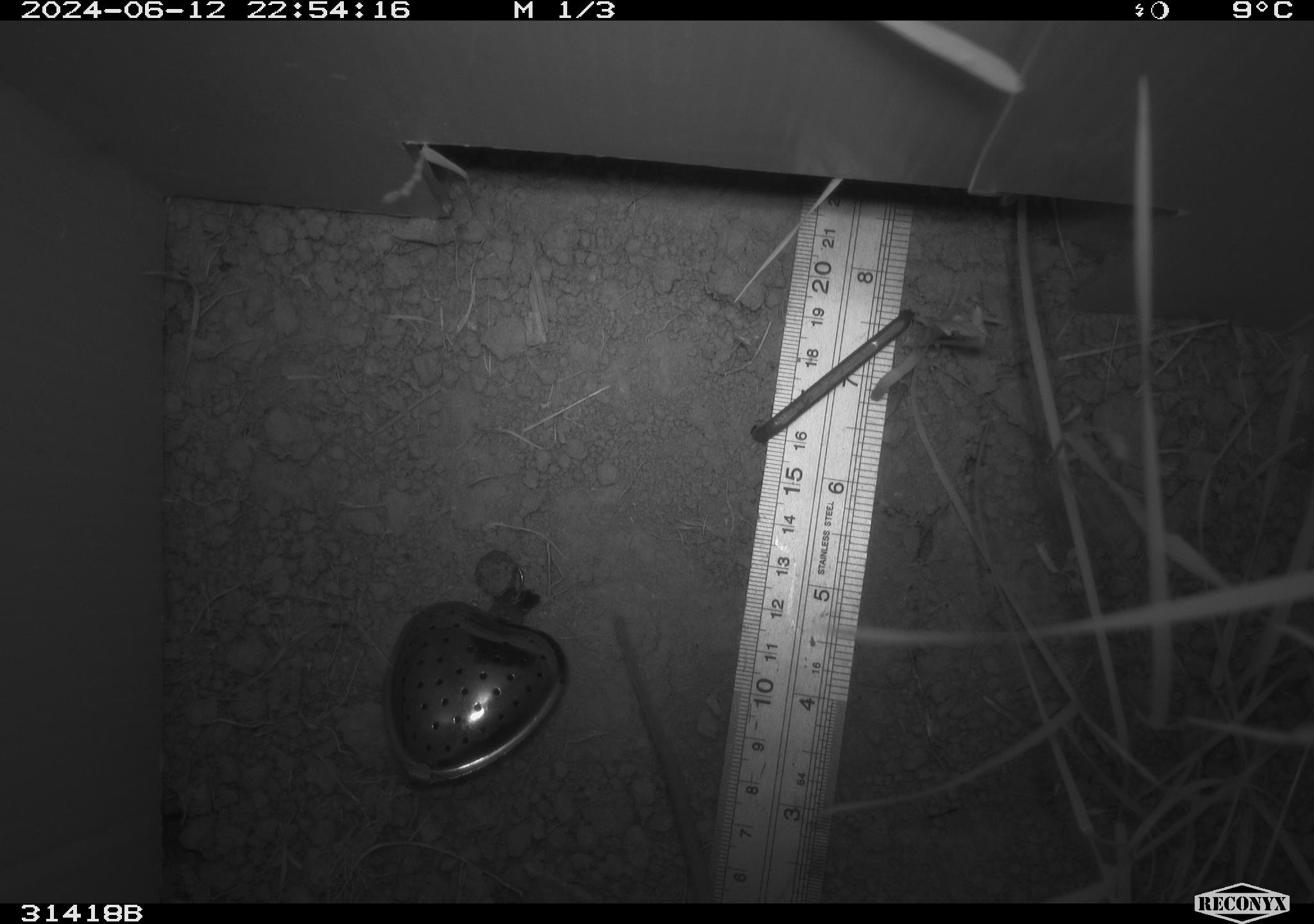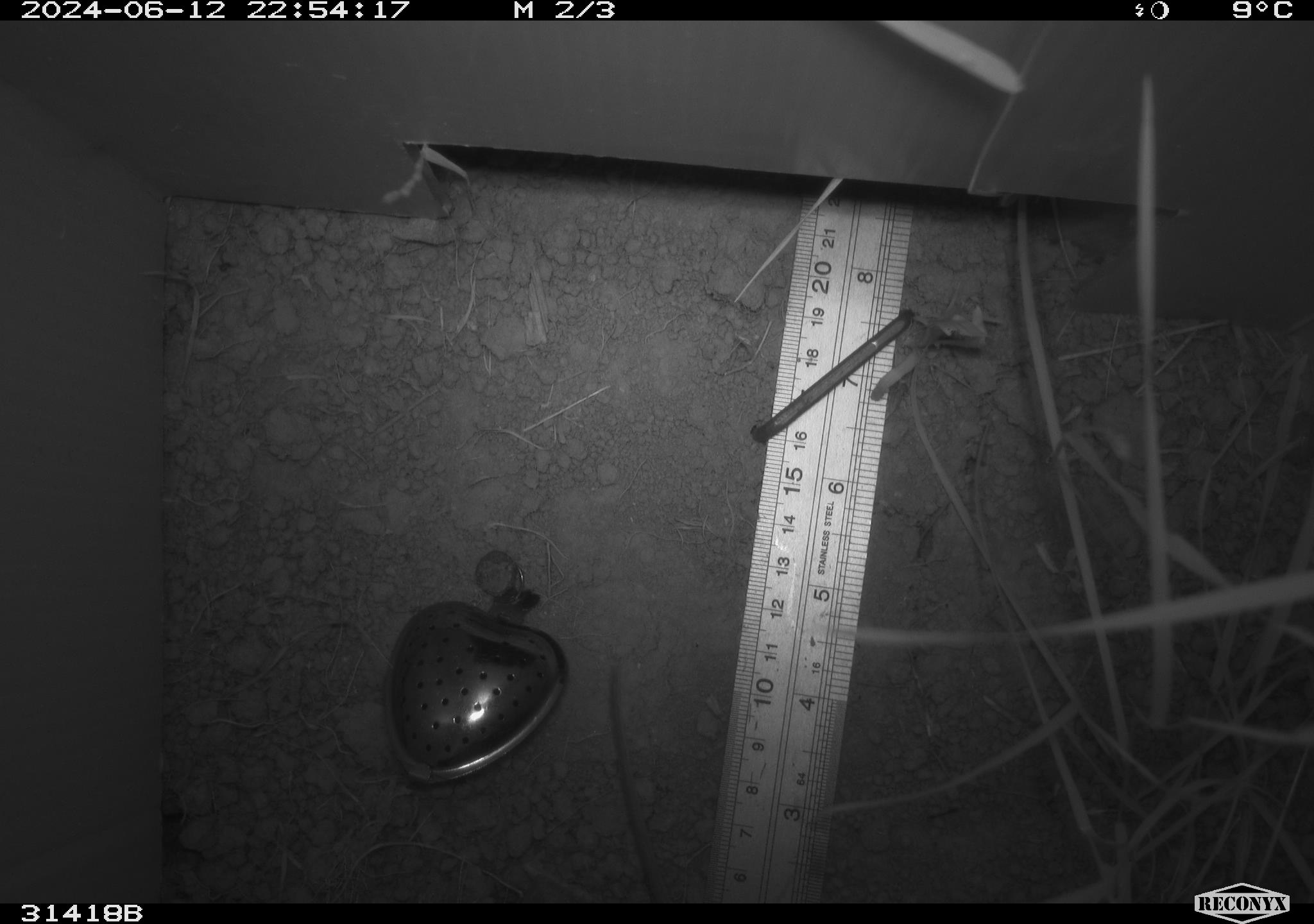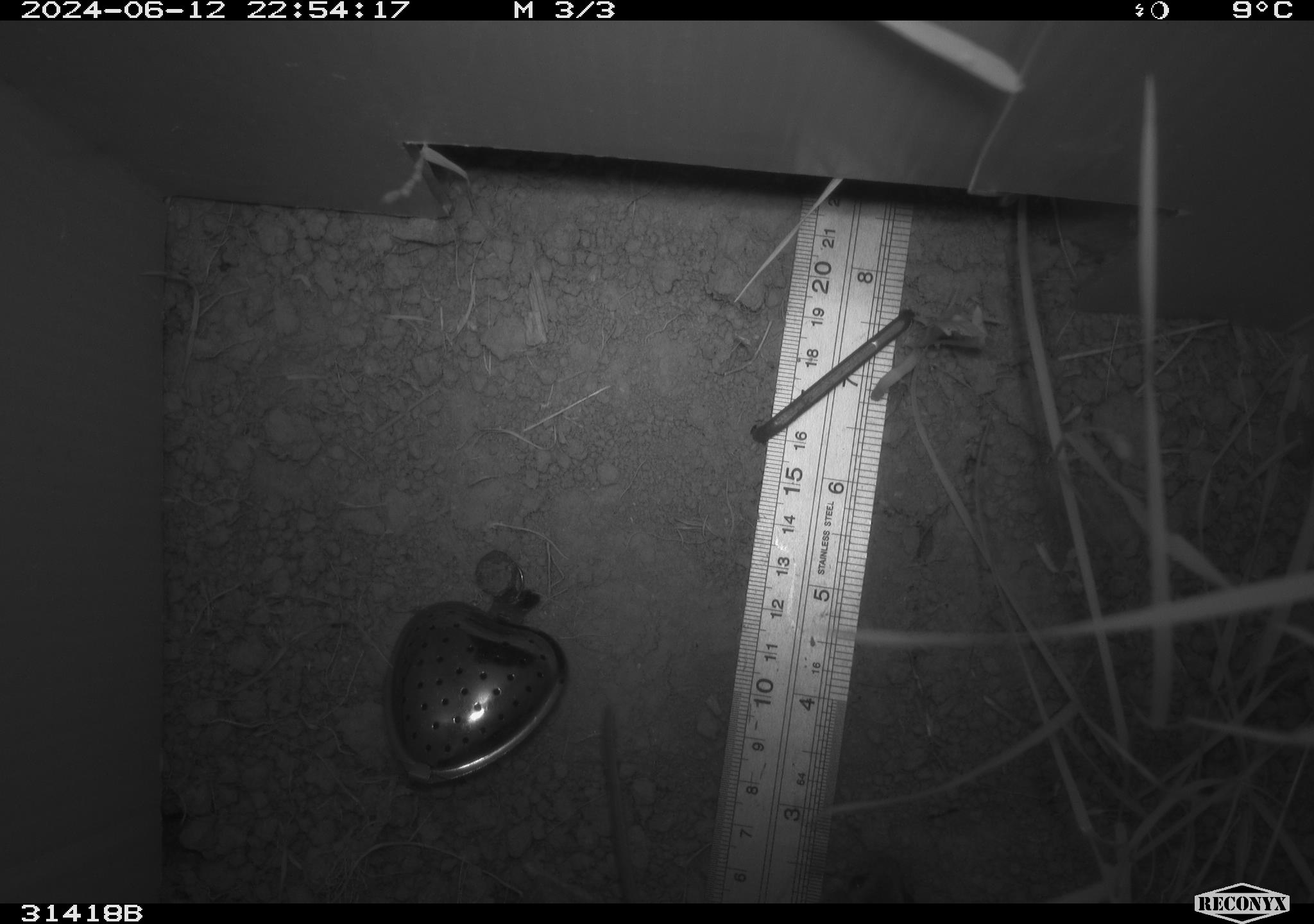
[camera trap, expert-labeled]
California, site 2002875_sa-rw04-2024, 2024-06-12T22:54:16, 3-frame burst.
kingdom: Animalia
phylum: Chordata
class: Mammalia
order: Rodentia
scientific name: Rodentia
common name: rodent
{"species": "rodent (Rodentia)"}